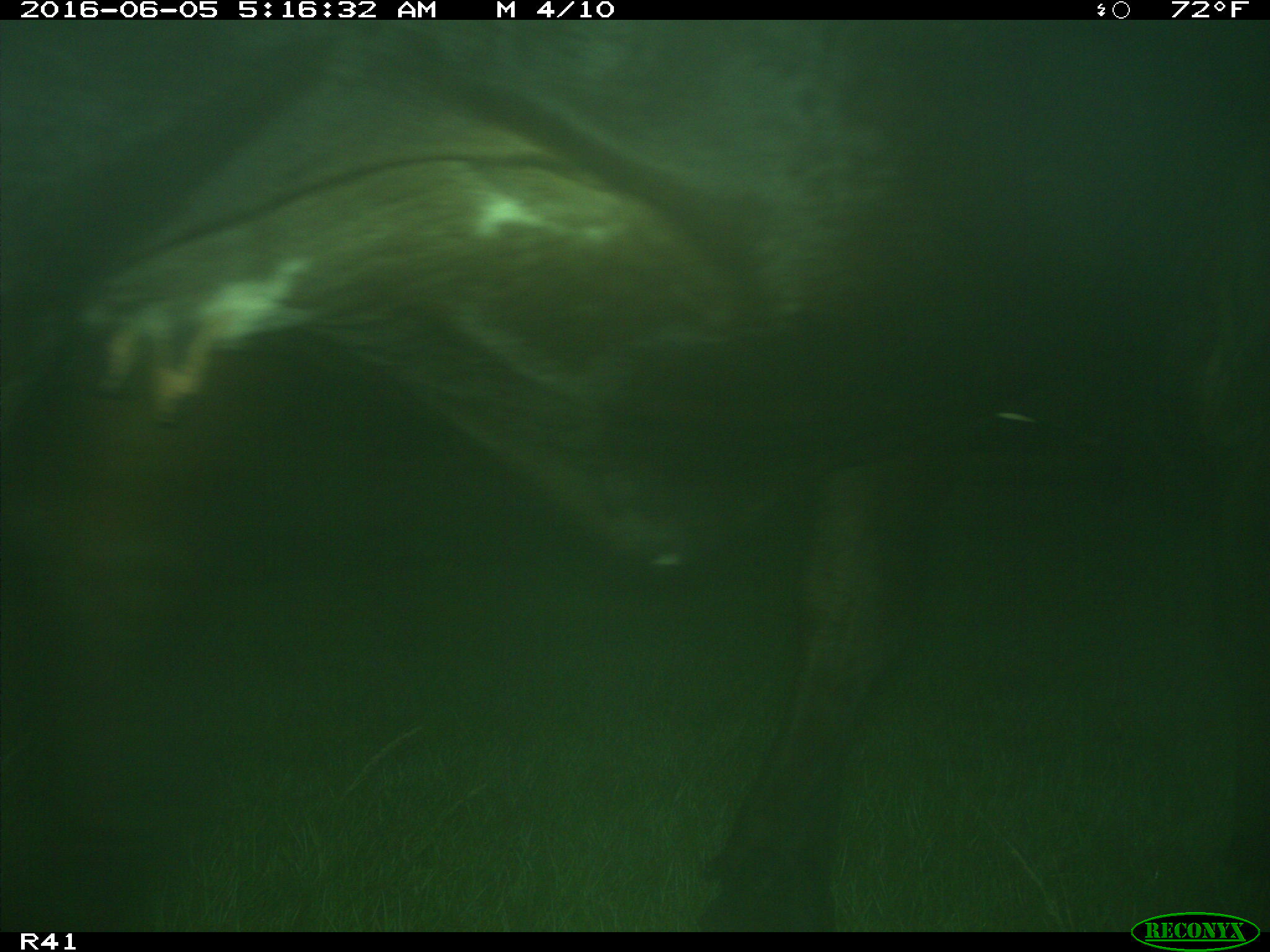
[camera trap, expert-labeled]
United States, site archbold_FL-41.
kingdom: Animalia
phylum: Chordata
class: Mammalia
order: Artiodactyla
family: Bovidae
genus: Bos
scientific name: Bos taurus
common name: domestic cow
Bos taurus (domestic cow).